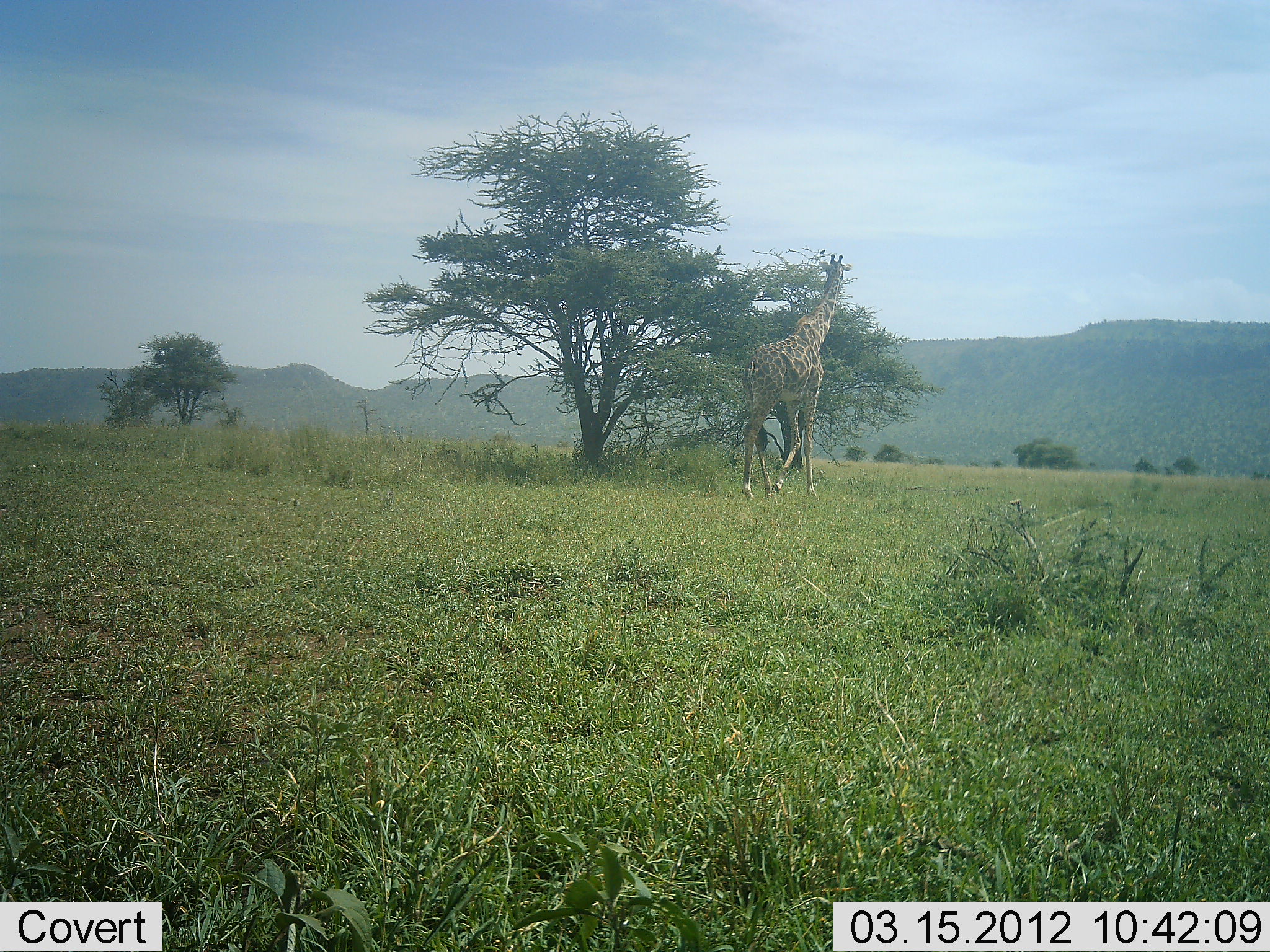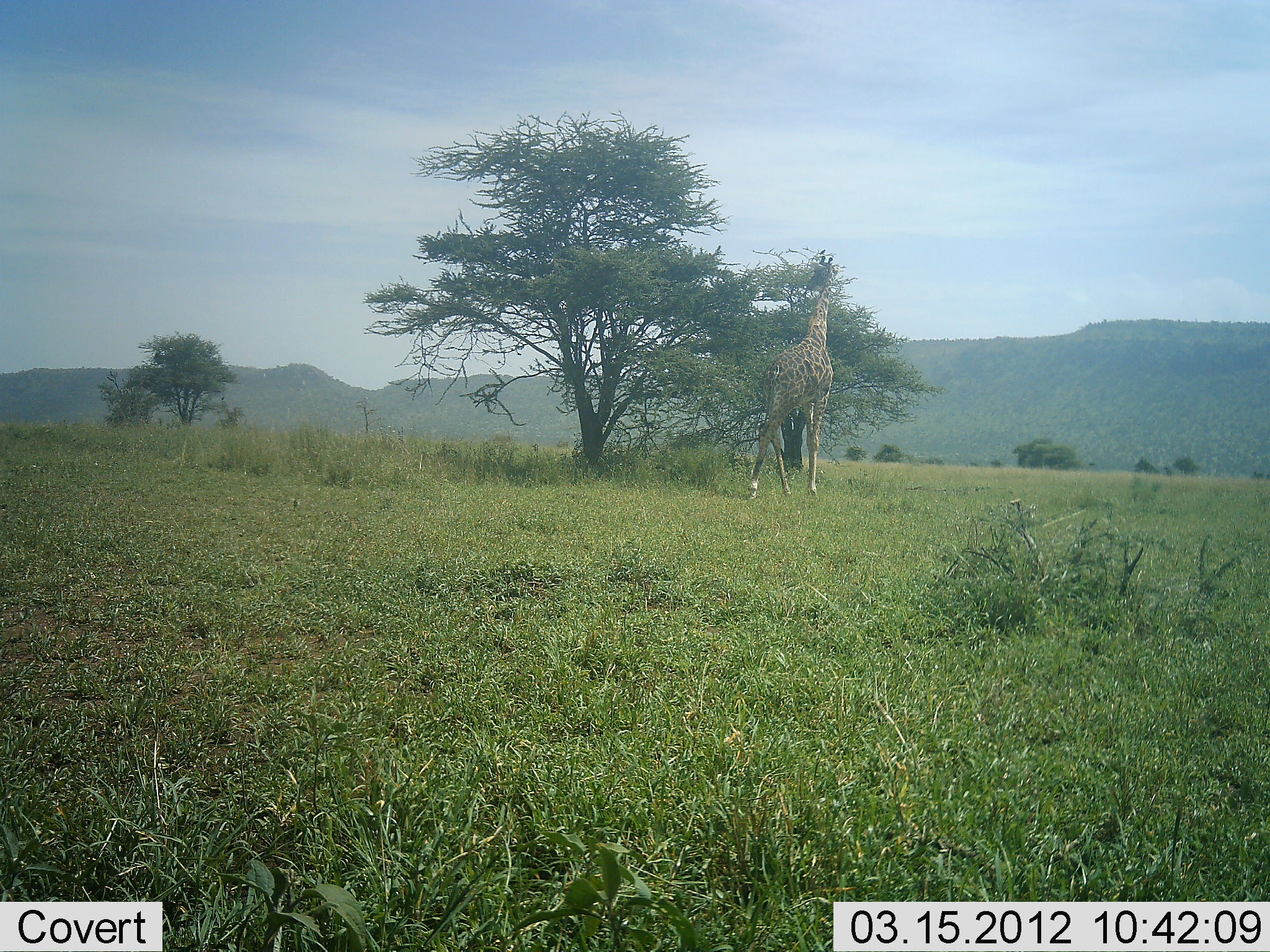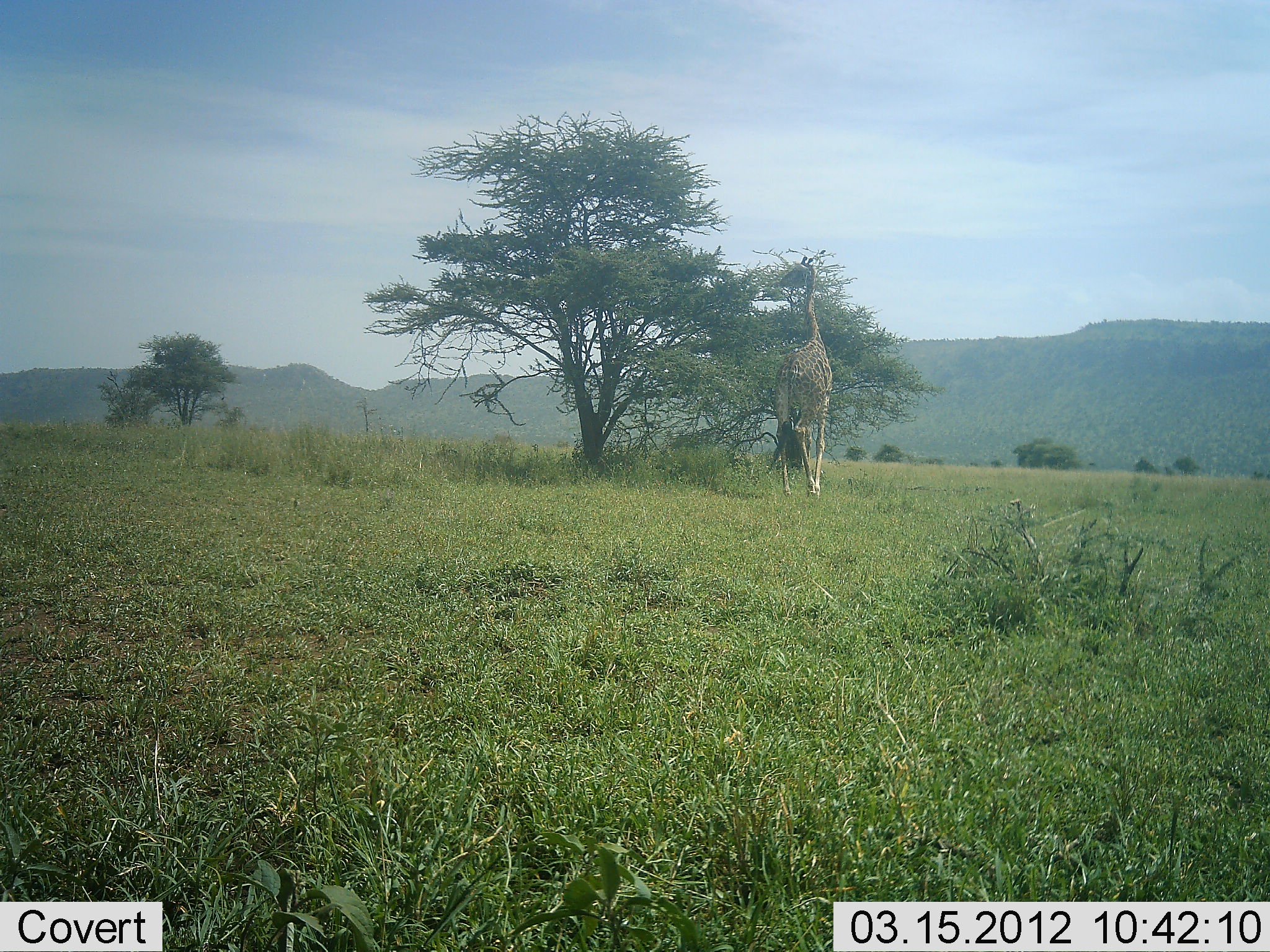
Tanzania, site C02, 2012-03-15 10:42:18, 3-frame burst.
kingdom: Animalia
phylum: Chordata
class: Mammalia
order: Artiodactyla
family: Giraffidae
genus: Giraffa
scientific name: Giraffa camelopardalis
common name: giraffe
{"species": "giraffe (Giraffa camelopardalis)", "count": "1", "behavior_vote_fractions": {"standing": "29%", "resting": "0%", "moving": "32%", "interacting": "0%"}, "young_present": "0%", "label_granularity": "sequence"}